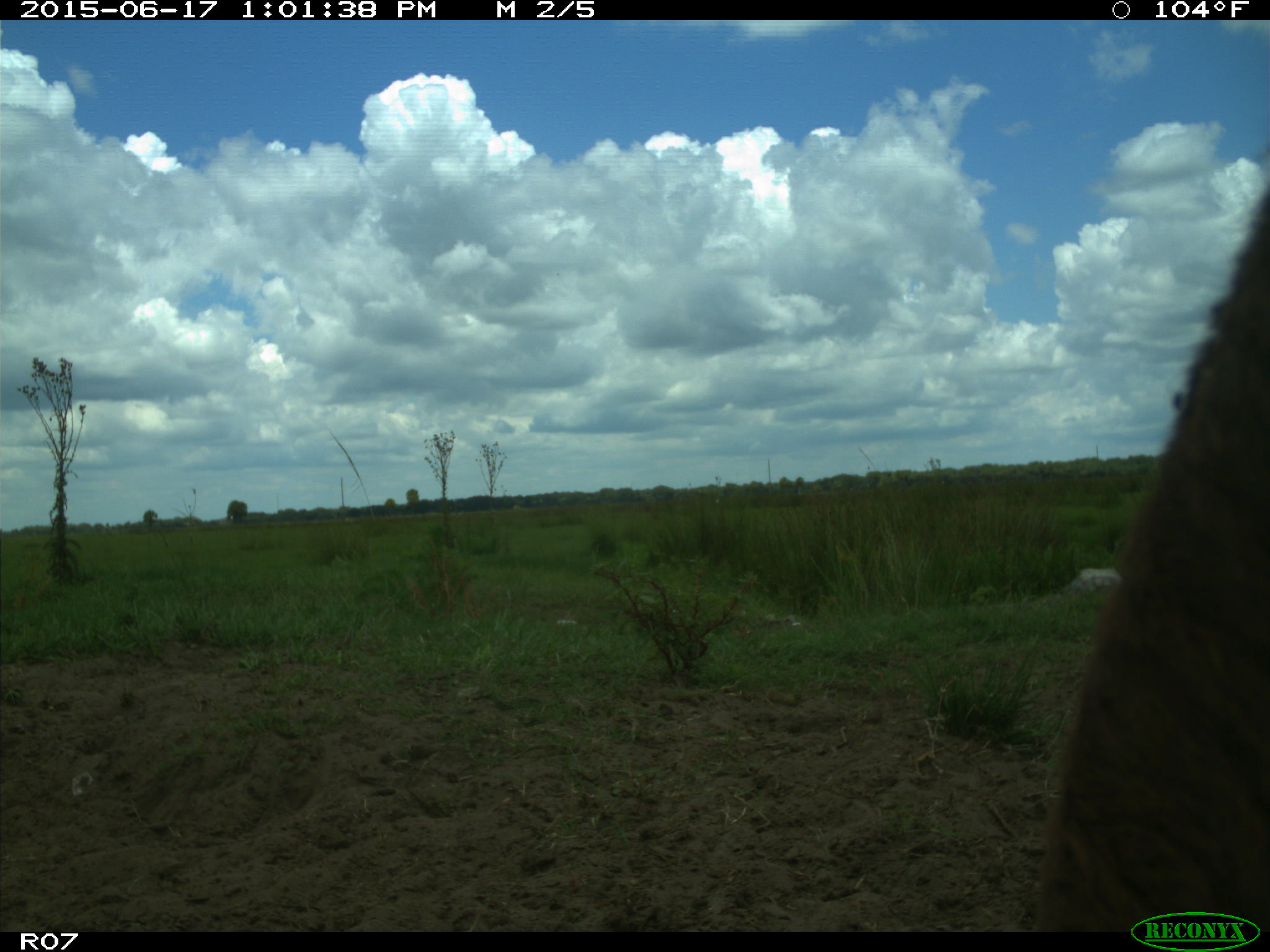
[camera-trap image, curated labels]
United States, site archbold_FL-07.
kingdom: Animalia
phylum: Chordata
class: Mammalia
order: Artiodactyla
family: Bovidae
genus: Bos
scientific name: Bos taurus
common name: domestic cow